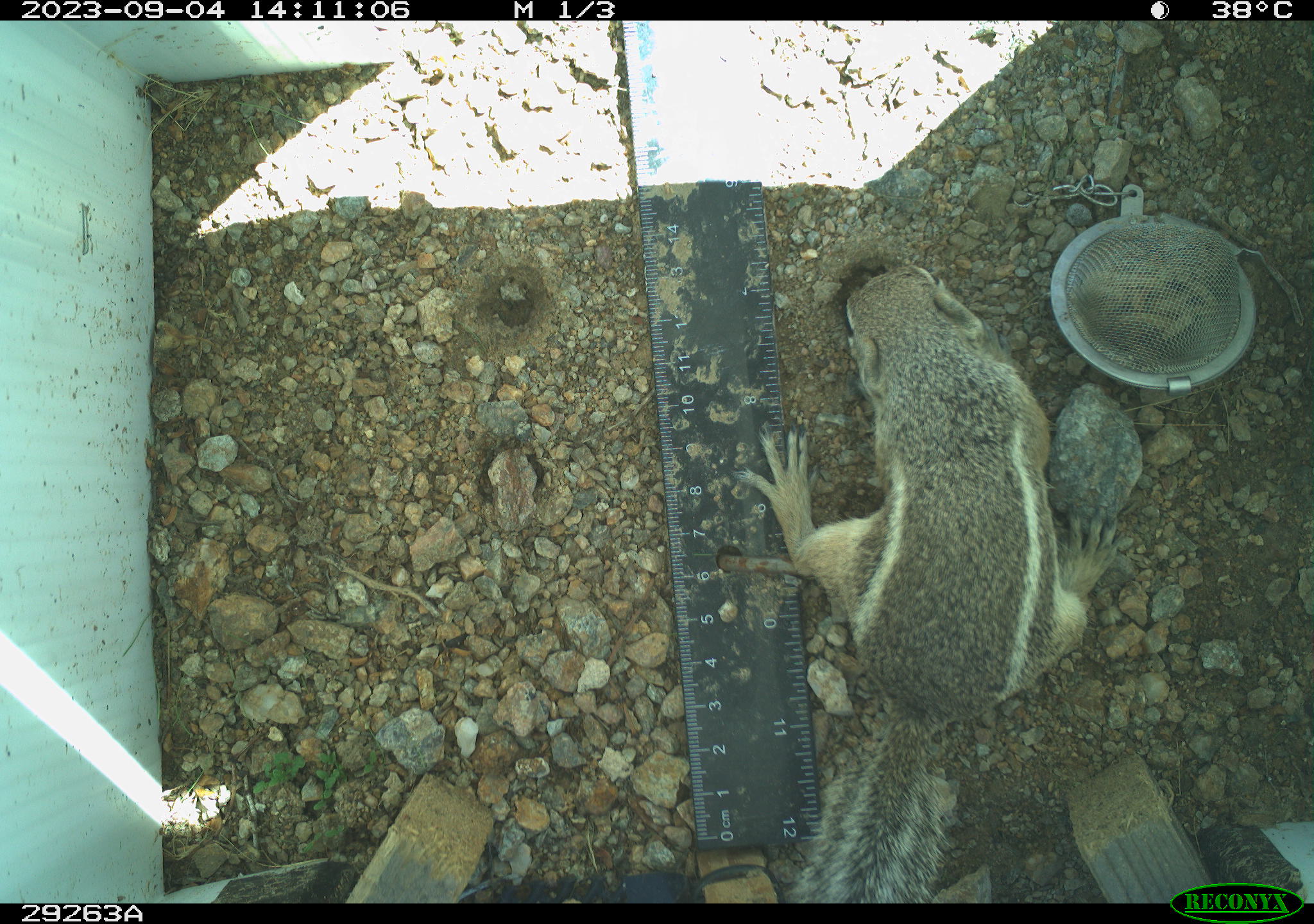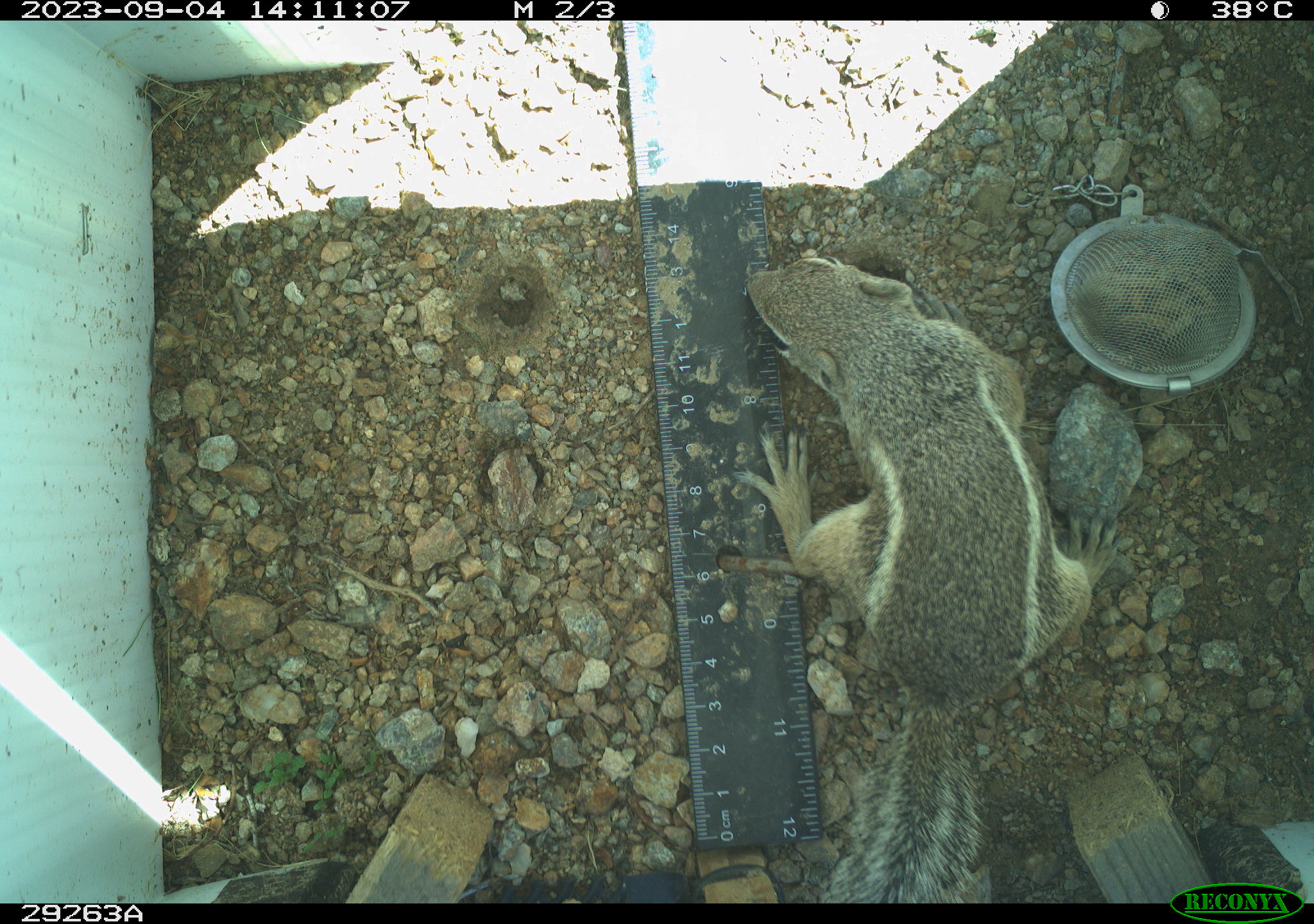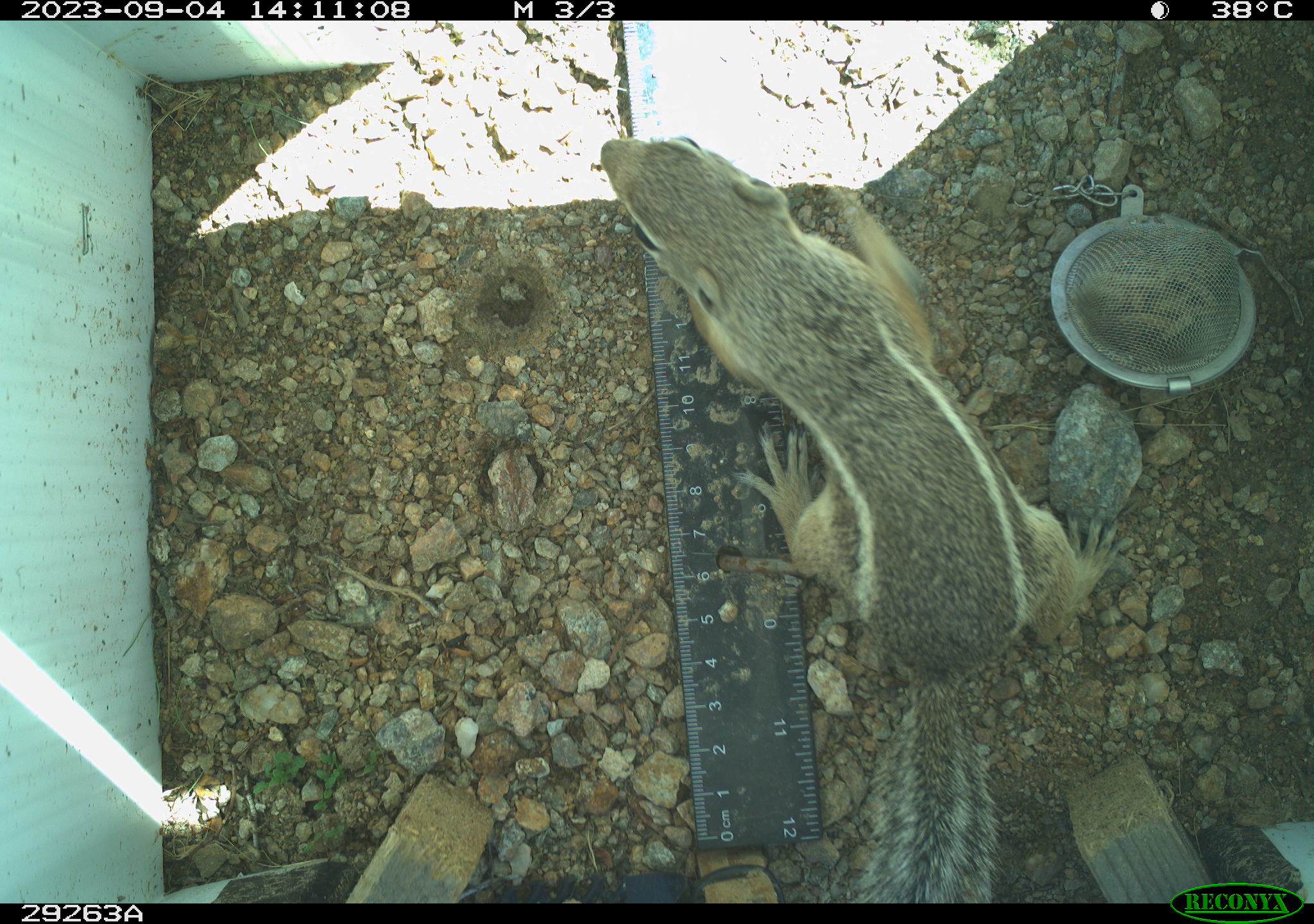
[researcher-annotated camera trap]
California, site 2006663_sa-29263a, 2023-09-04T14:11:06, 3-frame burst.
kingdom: Animalia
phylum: Chordata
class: Mammalia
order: Rodentia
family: Sciuridae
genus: Ammospermophilus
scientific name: Ammospermophilus leucurus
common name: white-tailed antelope squirrel